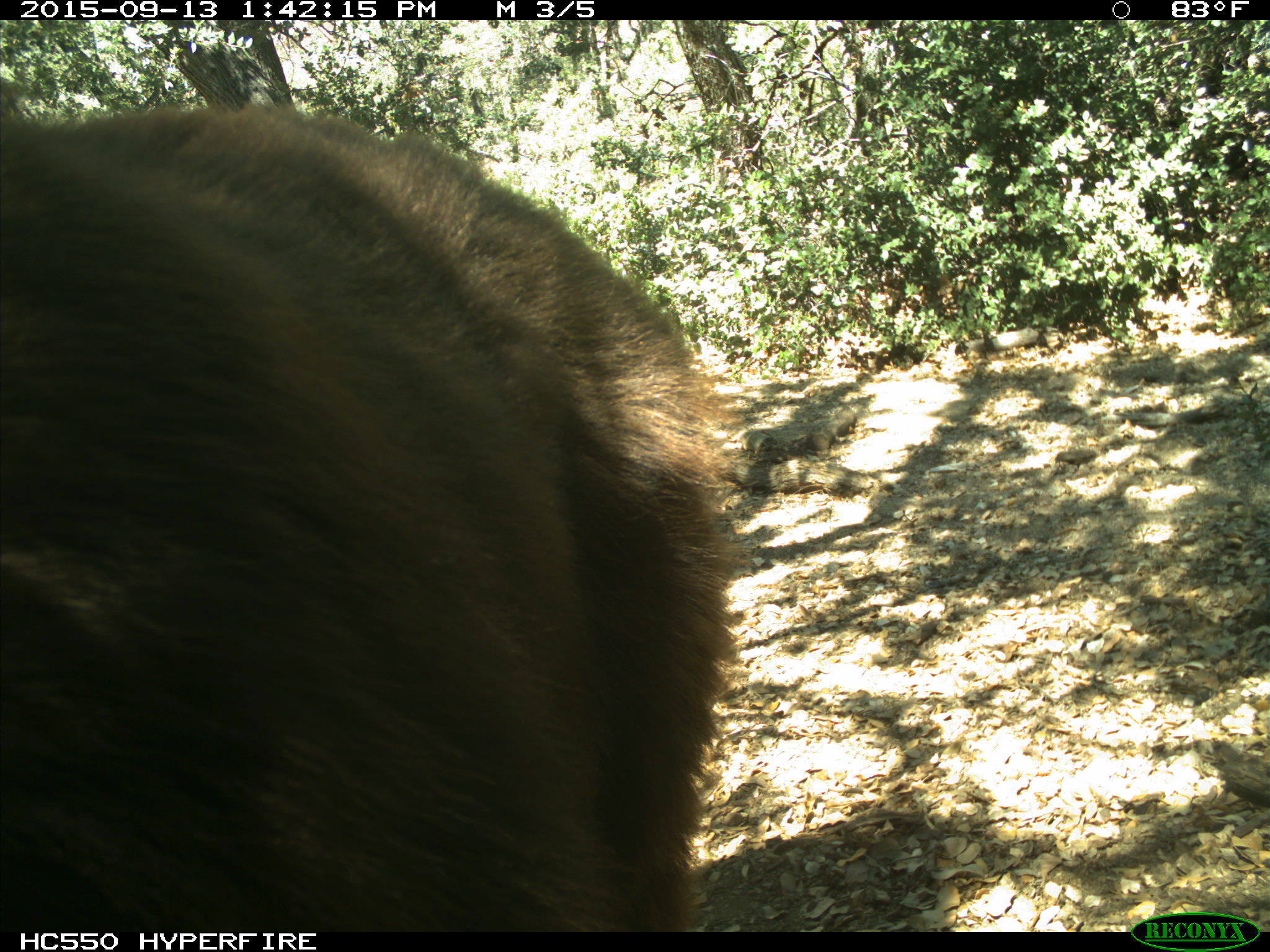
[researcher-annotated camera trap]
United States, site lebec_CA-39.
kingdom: Animalia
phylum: Chordata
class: Mammalia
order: Carnivora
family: Ursidae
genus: Ursus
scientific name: Ursus americanus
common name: american black bear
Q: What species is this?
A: Ursus americanus (american black bear).